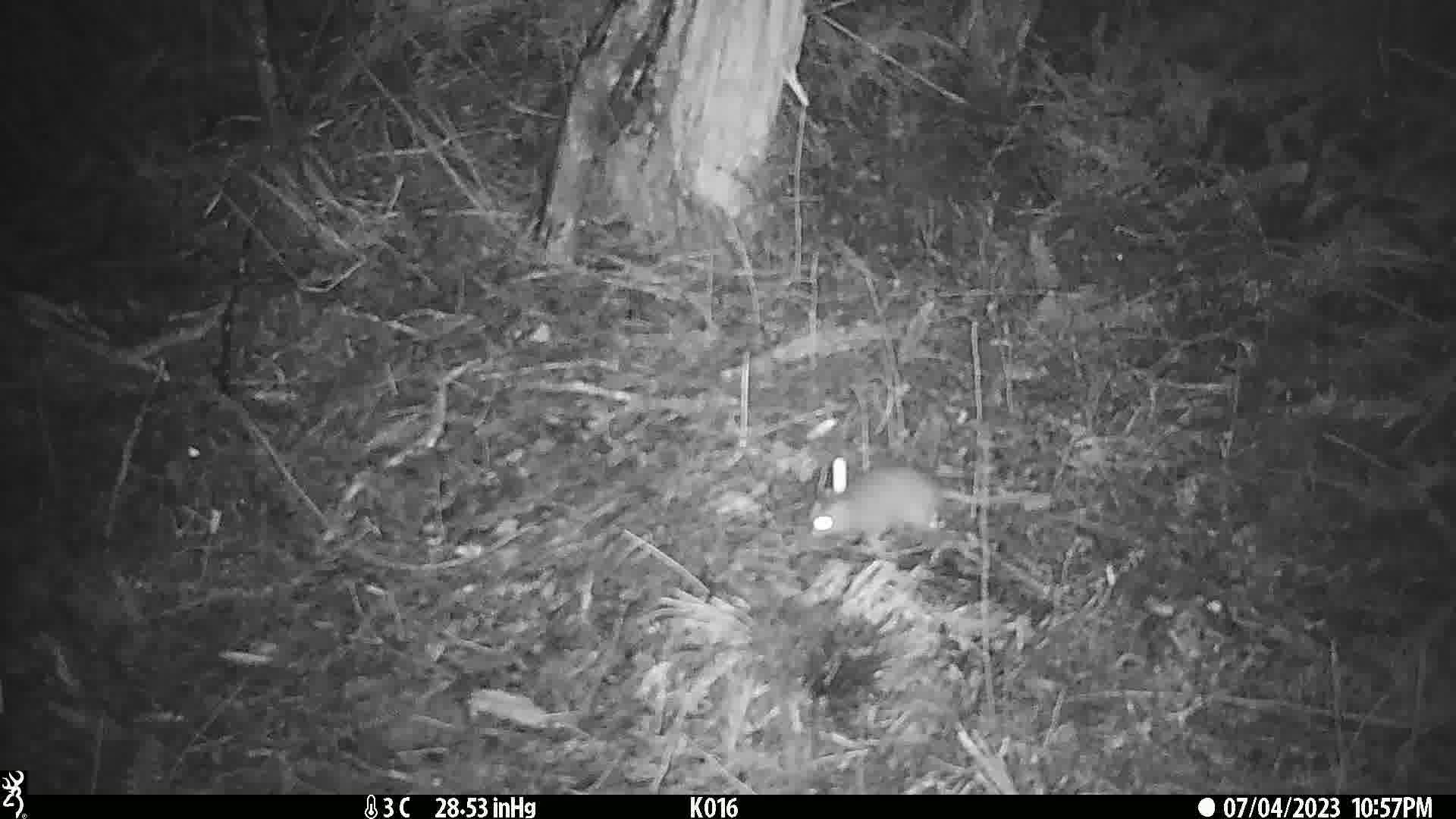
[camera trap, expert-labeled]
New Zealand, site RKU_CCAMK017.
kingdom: Animalia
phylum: Chordata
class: Mammalia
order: Rodentia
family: Muridae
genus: Rattus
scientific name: Rattus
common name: rat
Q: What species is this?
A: Rat (Rattus).